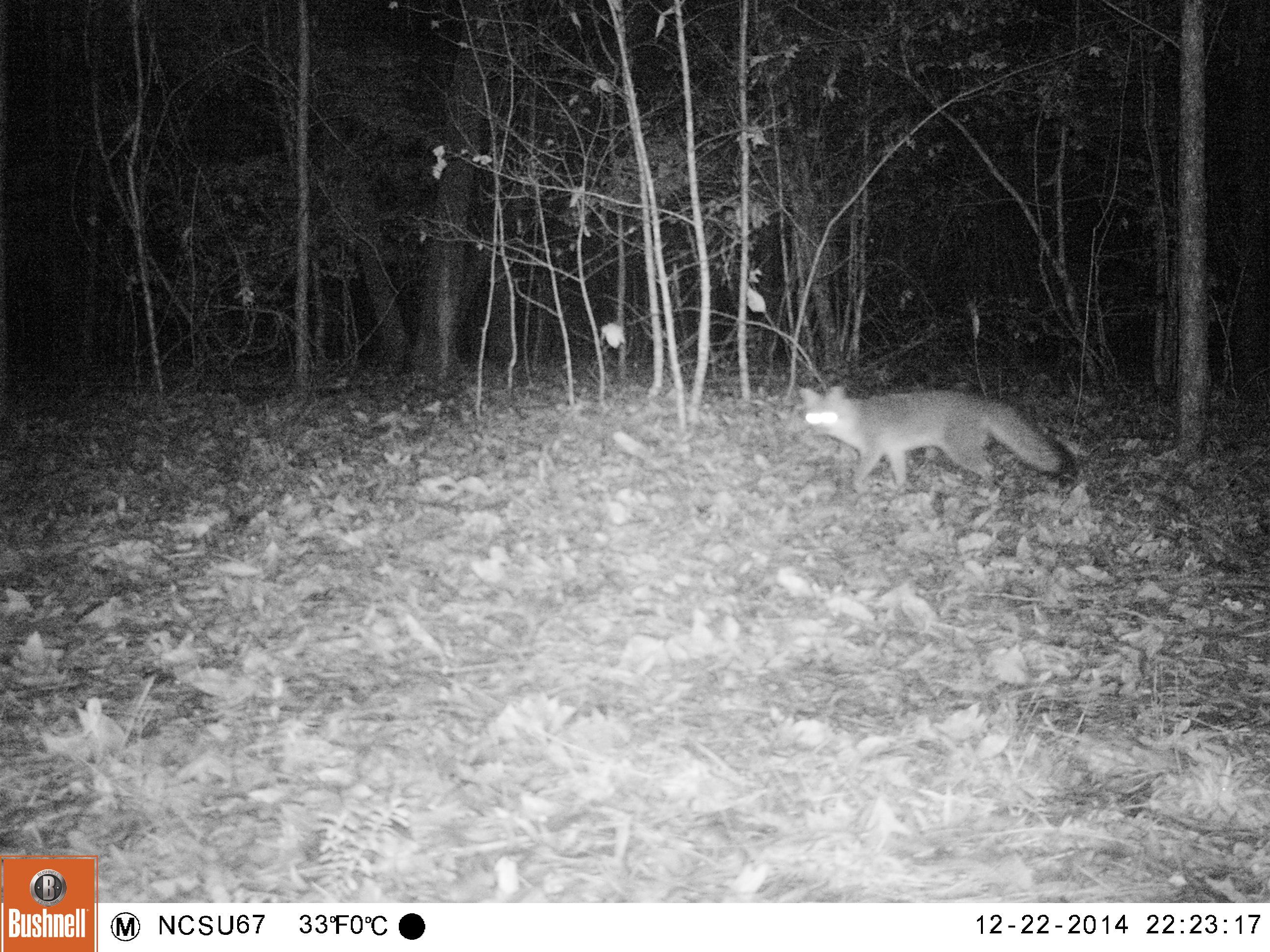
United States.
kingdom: Animalia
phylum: Chordata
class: Mammalia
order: Carnivora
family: Canidae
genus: Urocyon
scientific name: Urocyon cinereoargenteus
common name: gray fox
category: Grey Fox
Grey Fox (gray fox) (Urocyon cinereoargenteus).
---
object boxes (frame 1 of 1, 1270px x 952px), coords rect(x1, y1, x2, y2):
Grey Fox: rect(794, 375, 1090, 507)